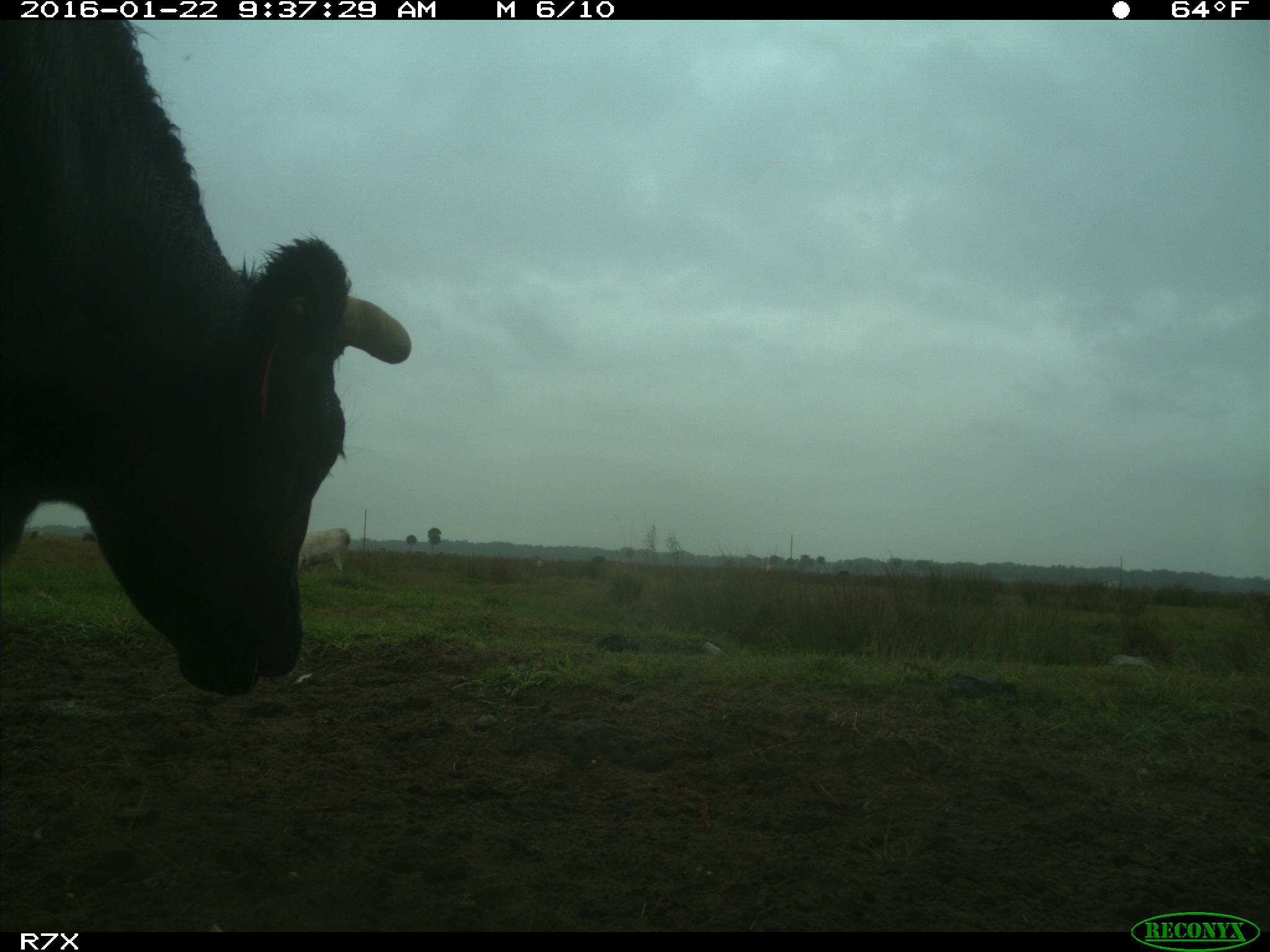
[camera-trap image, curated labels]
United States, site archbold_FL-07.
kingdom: Animalia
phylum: Chordata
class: Mammalia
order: Artiodactyla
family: Bovidae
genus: Bos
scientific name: Bos taurus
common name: domestic cow